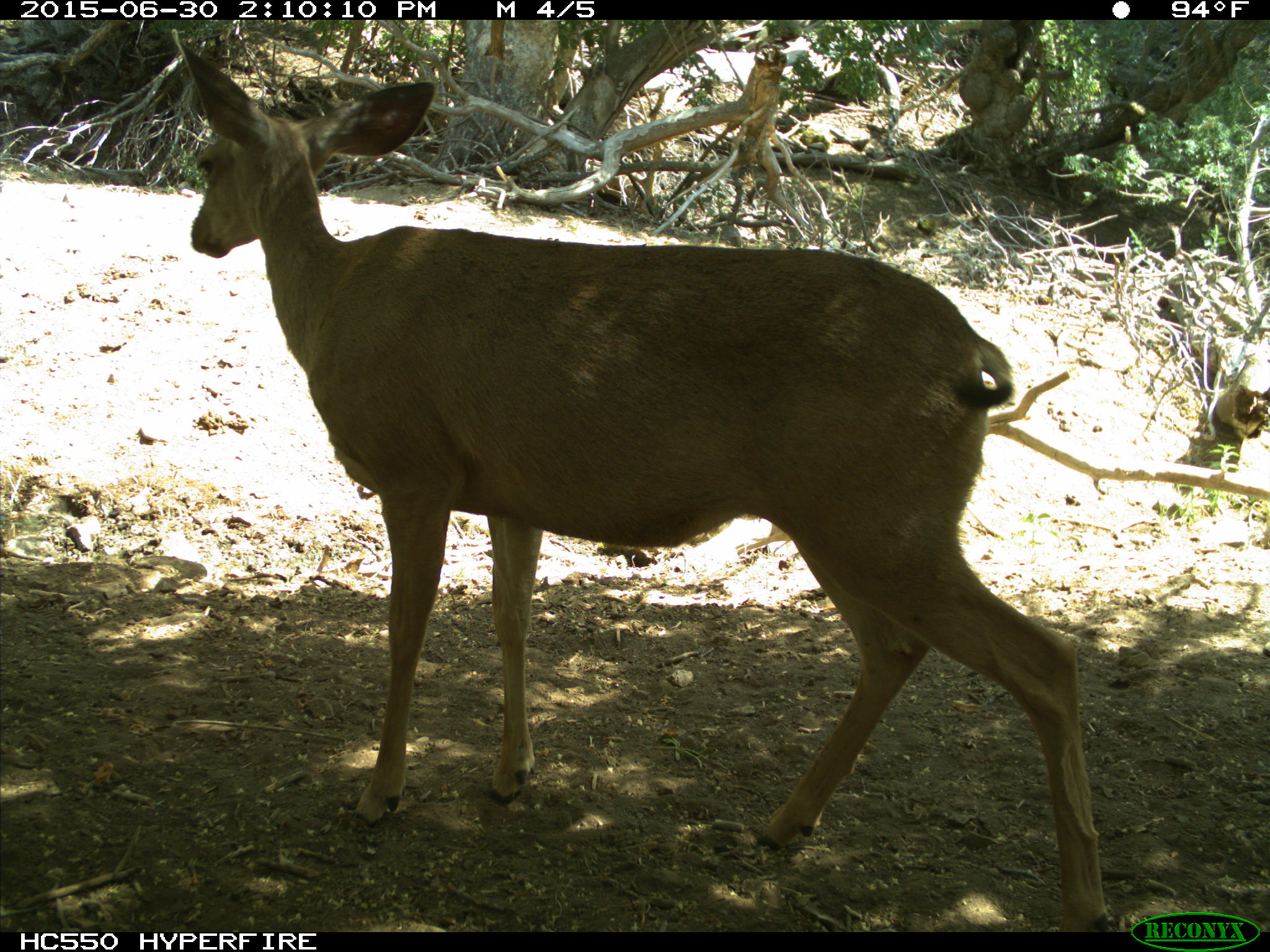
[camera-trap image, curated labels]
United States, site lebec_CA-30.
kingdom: Animalia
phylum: Chordata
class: Mammalia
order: Artiodactyla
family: Cervidae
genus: Odocoileus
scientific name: Odocoileus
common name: deer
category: unidentified deer